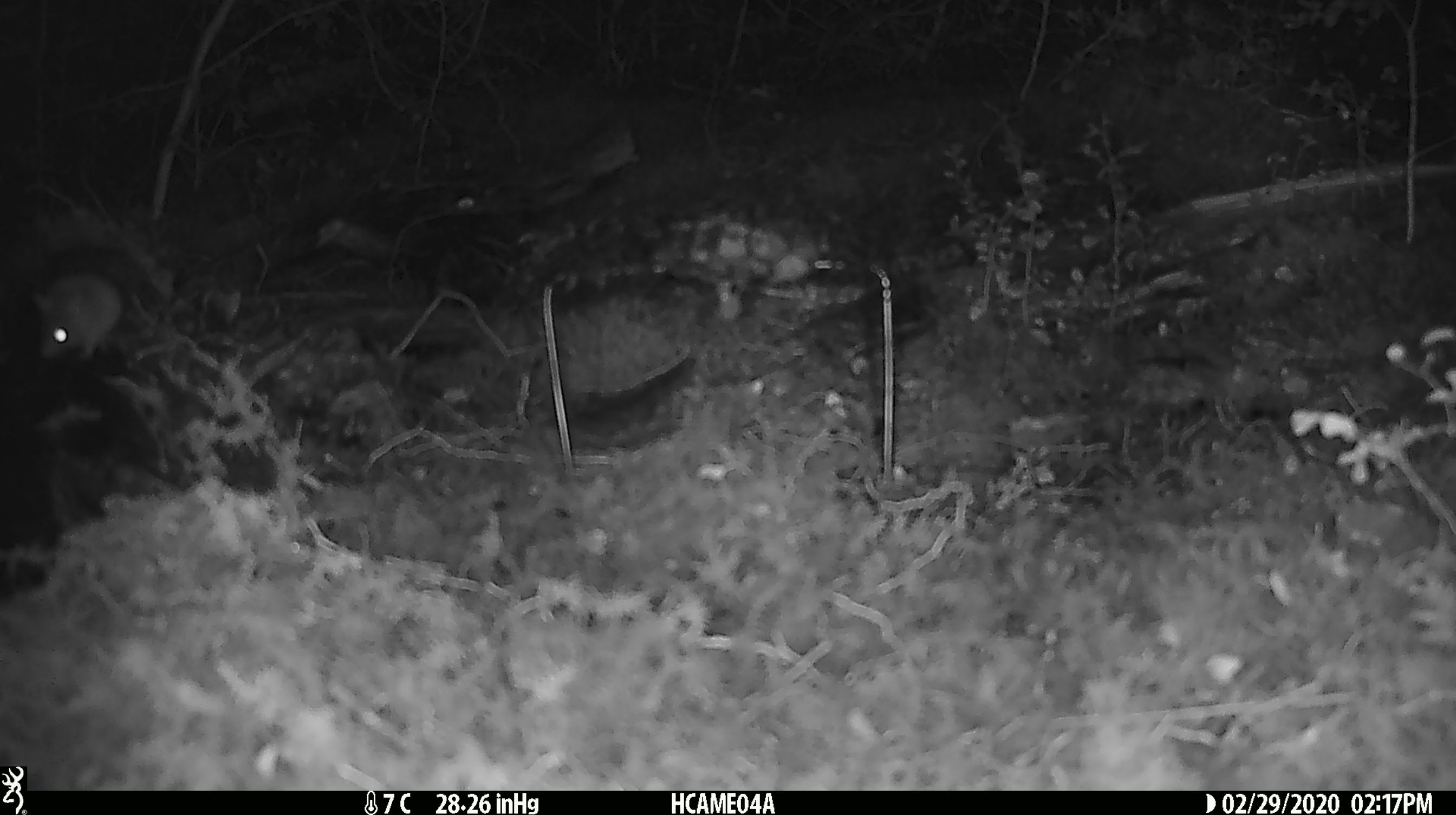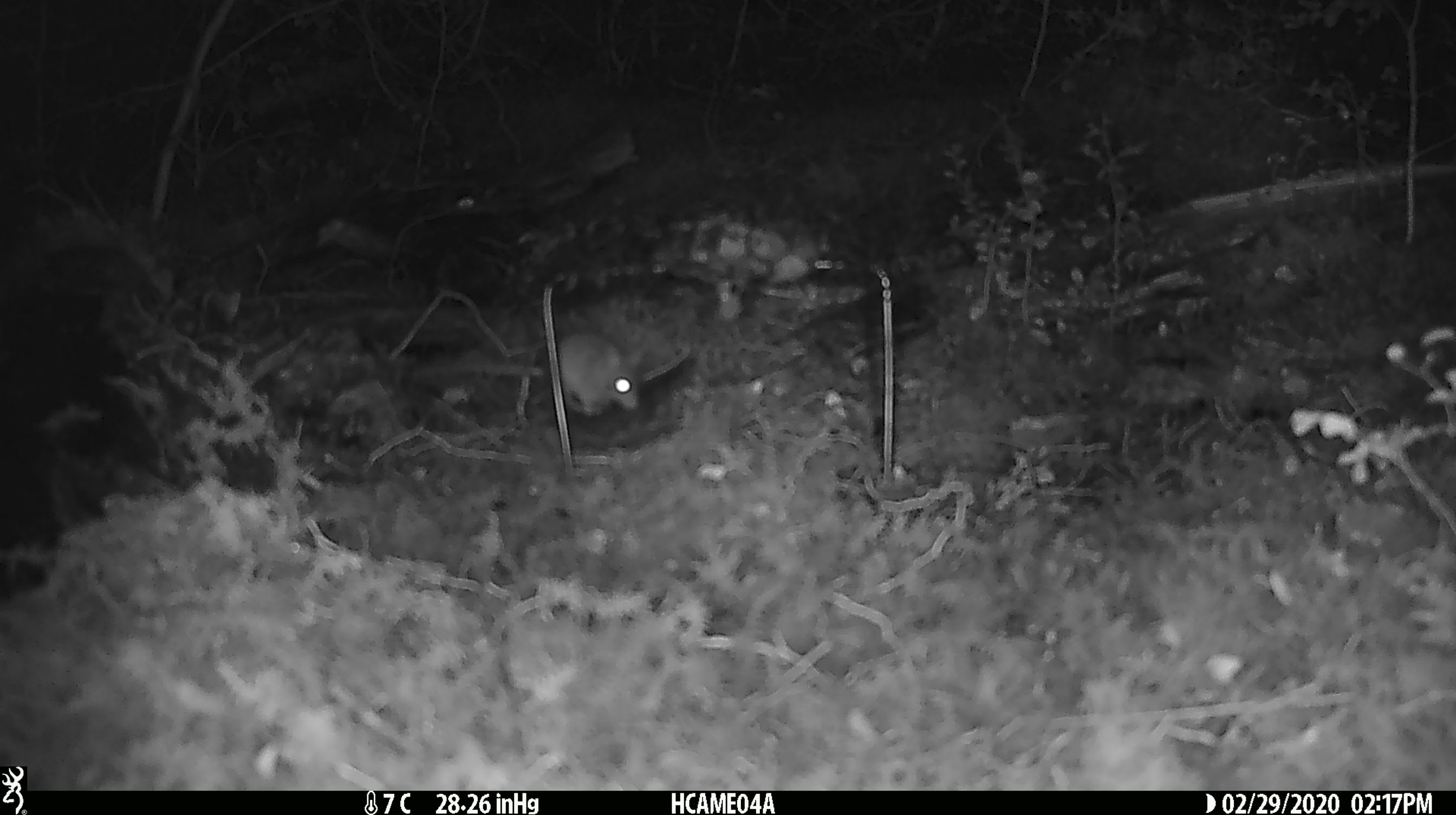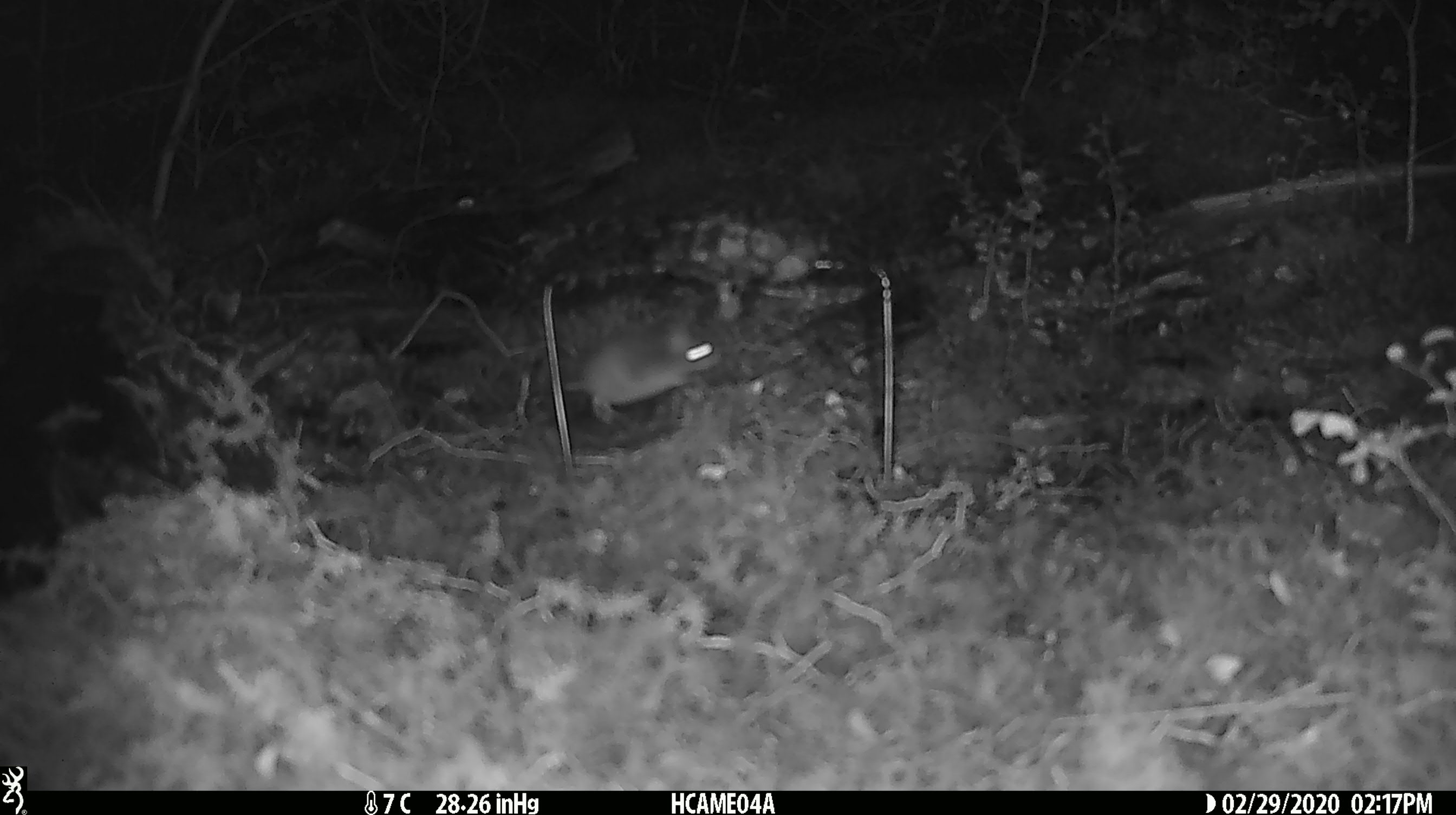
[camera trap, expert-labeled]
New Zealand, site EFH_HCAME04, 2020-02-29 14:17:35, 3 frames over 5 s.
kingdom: Animalia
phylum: Chordata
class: Mammalia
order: Rodentia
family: Muridae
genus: Mus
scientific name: Mus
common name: mouse